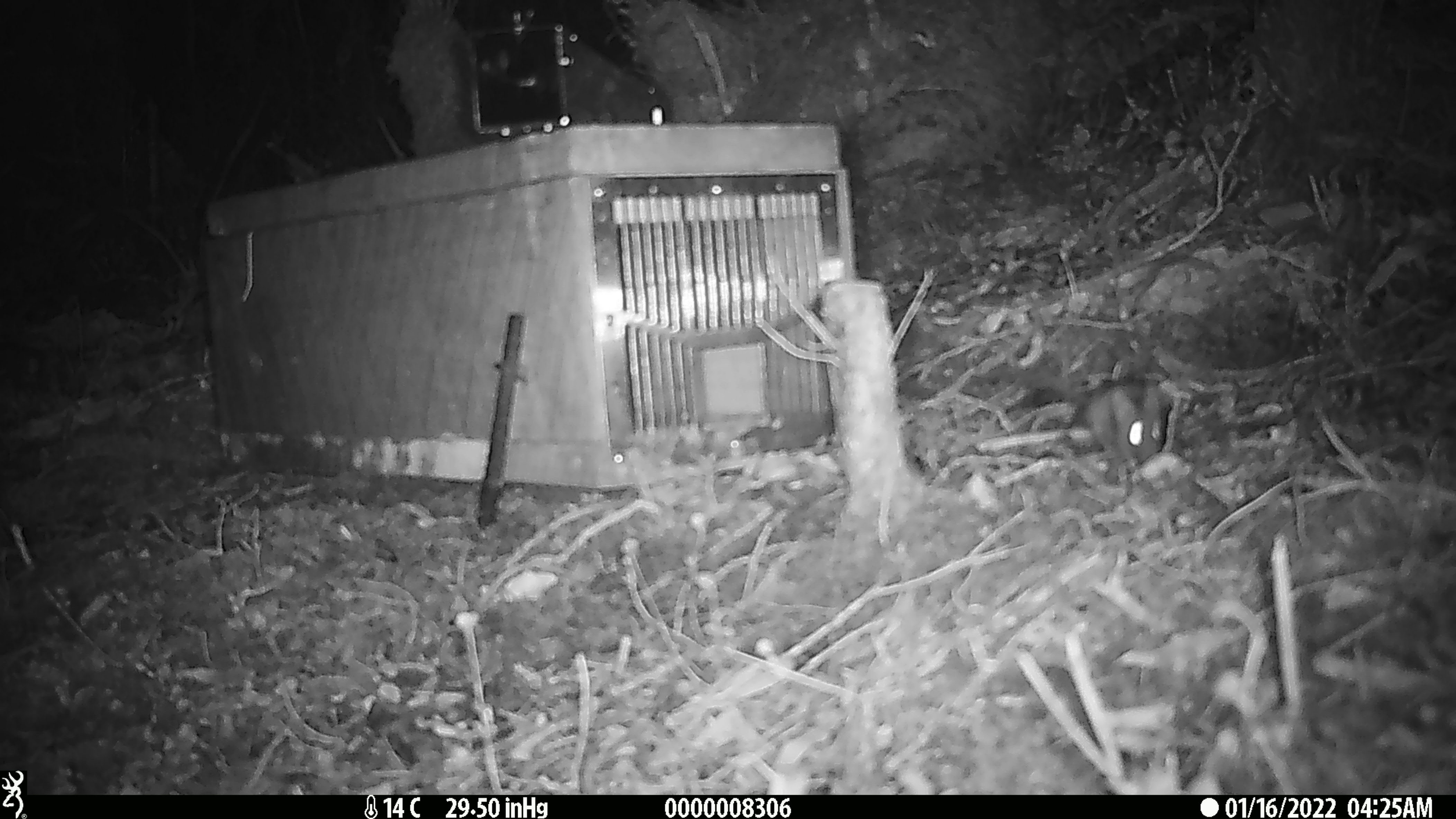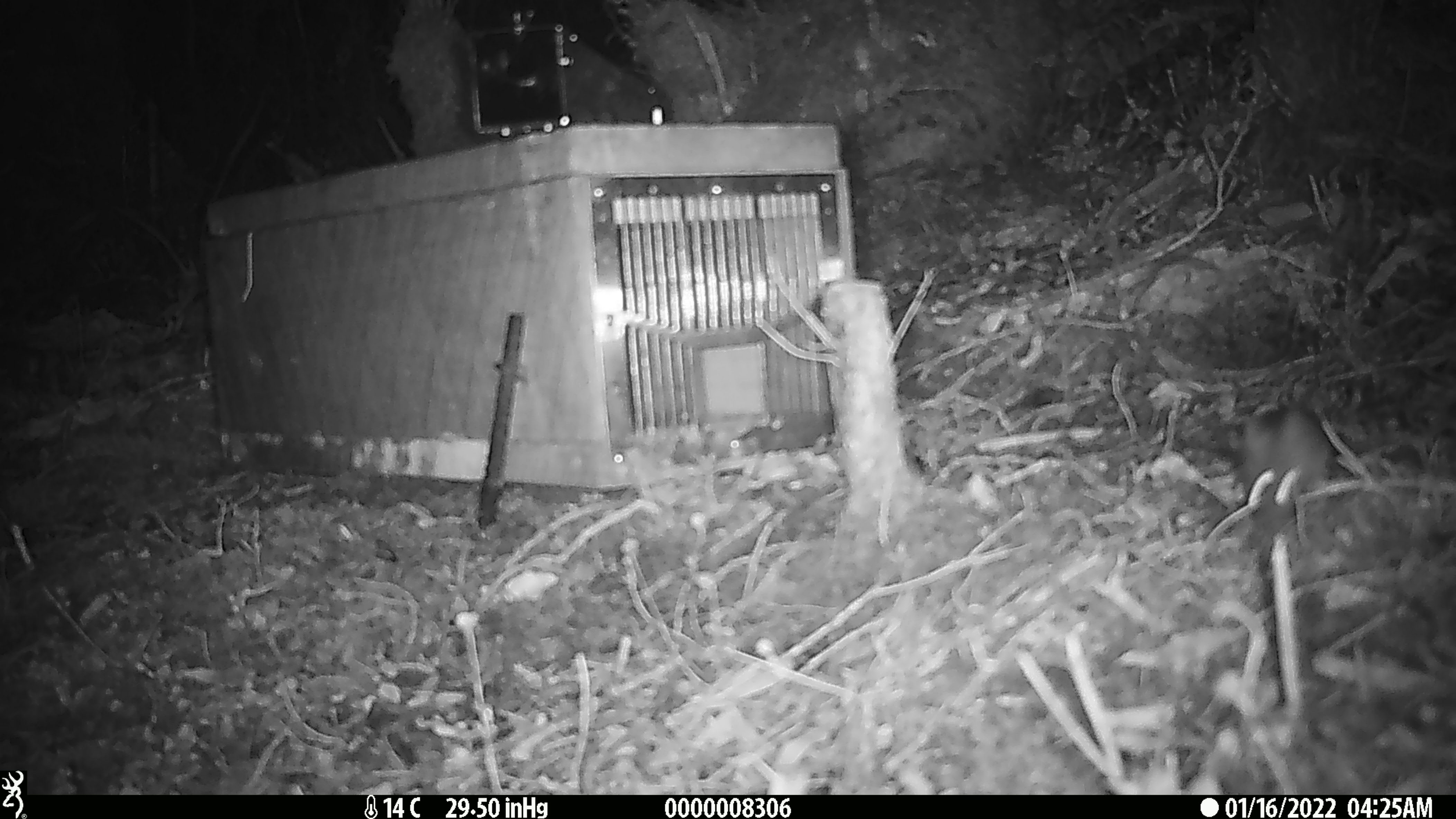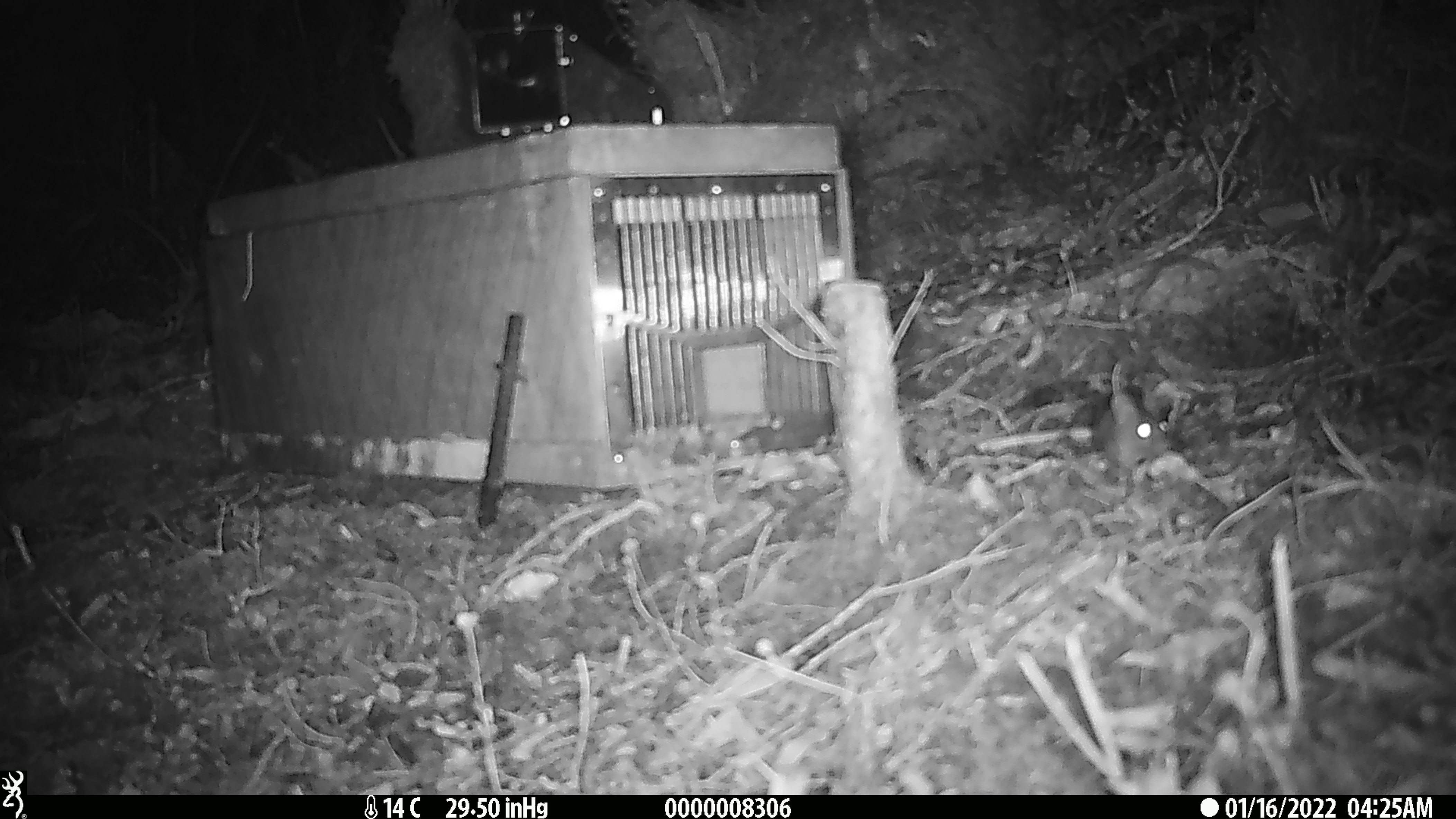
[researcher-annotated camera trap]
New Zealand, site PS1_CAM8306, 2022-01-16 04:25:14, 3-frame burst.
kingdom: Animalia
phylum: Chordata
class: Mammalia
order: Rodentia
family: Muridae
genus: Mus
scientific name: Mus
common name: mouse